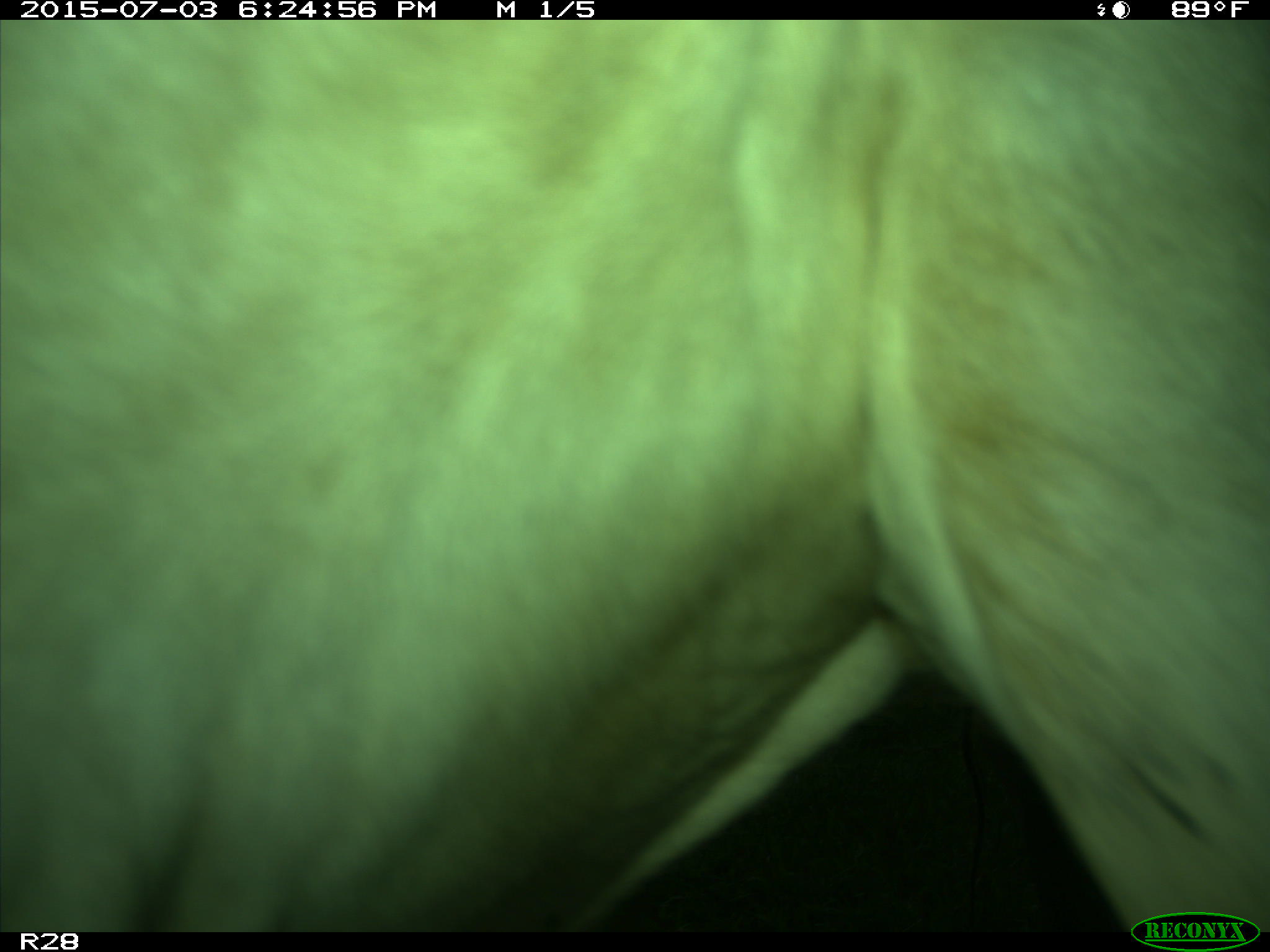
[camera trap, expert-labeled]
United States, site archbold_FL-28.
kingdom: Animalia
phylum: Chordata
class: Mammalia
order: Artiodactyla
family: Bovidae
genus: Bos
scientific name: Bos taurus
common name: domestic cow